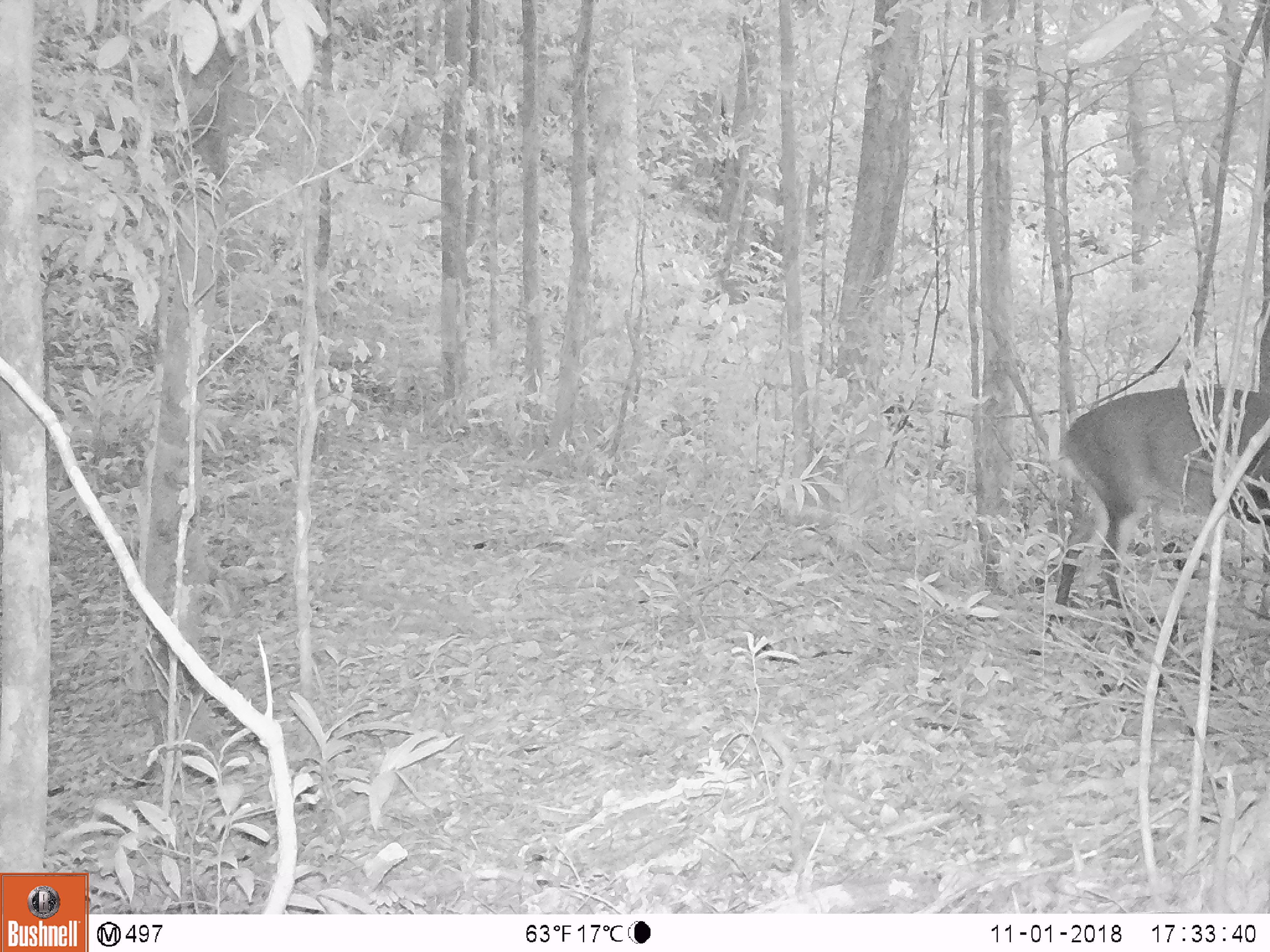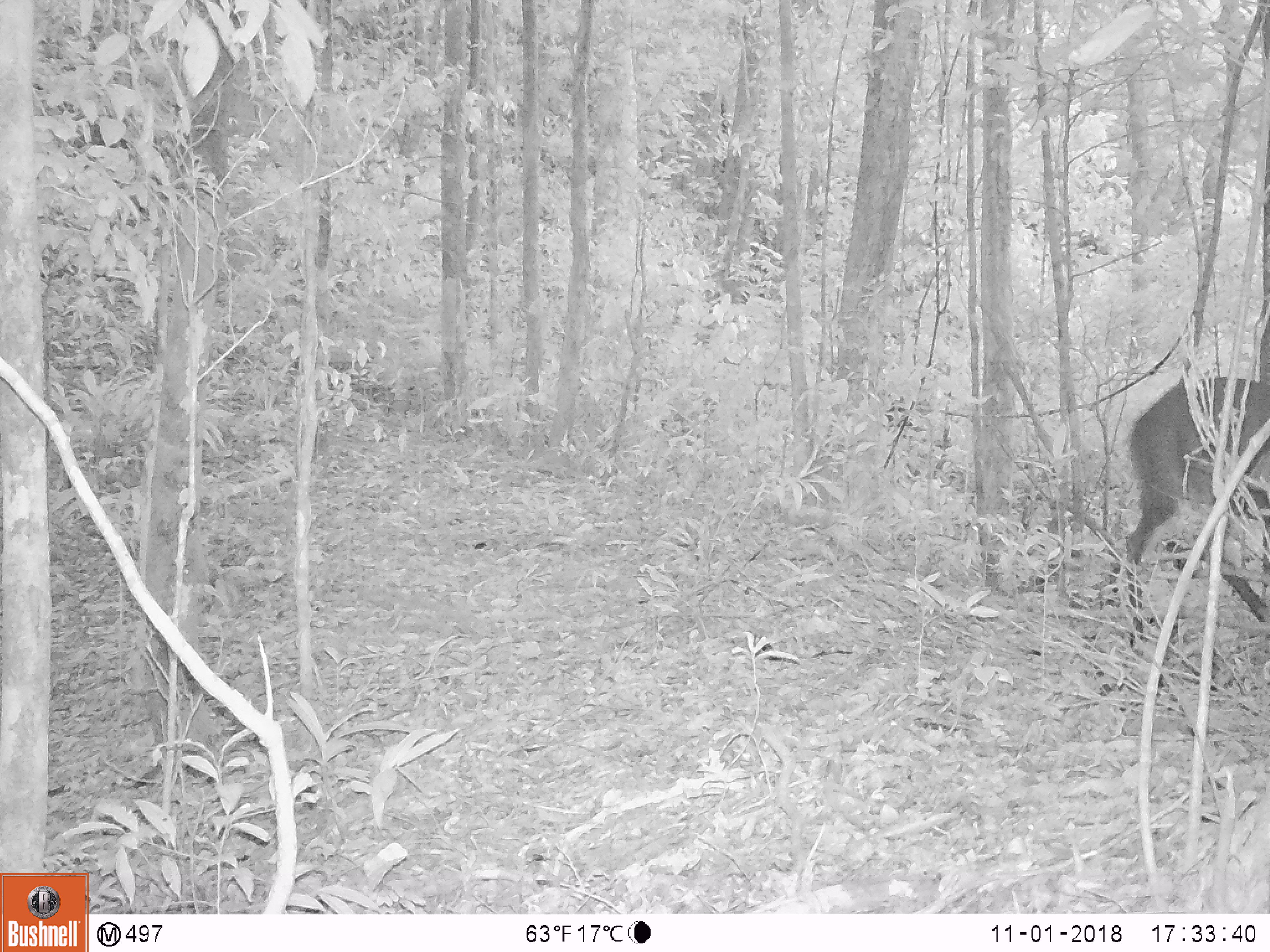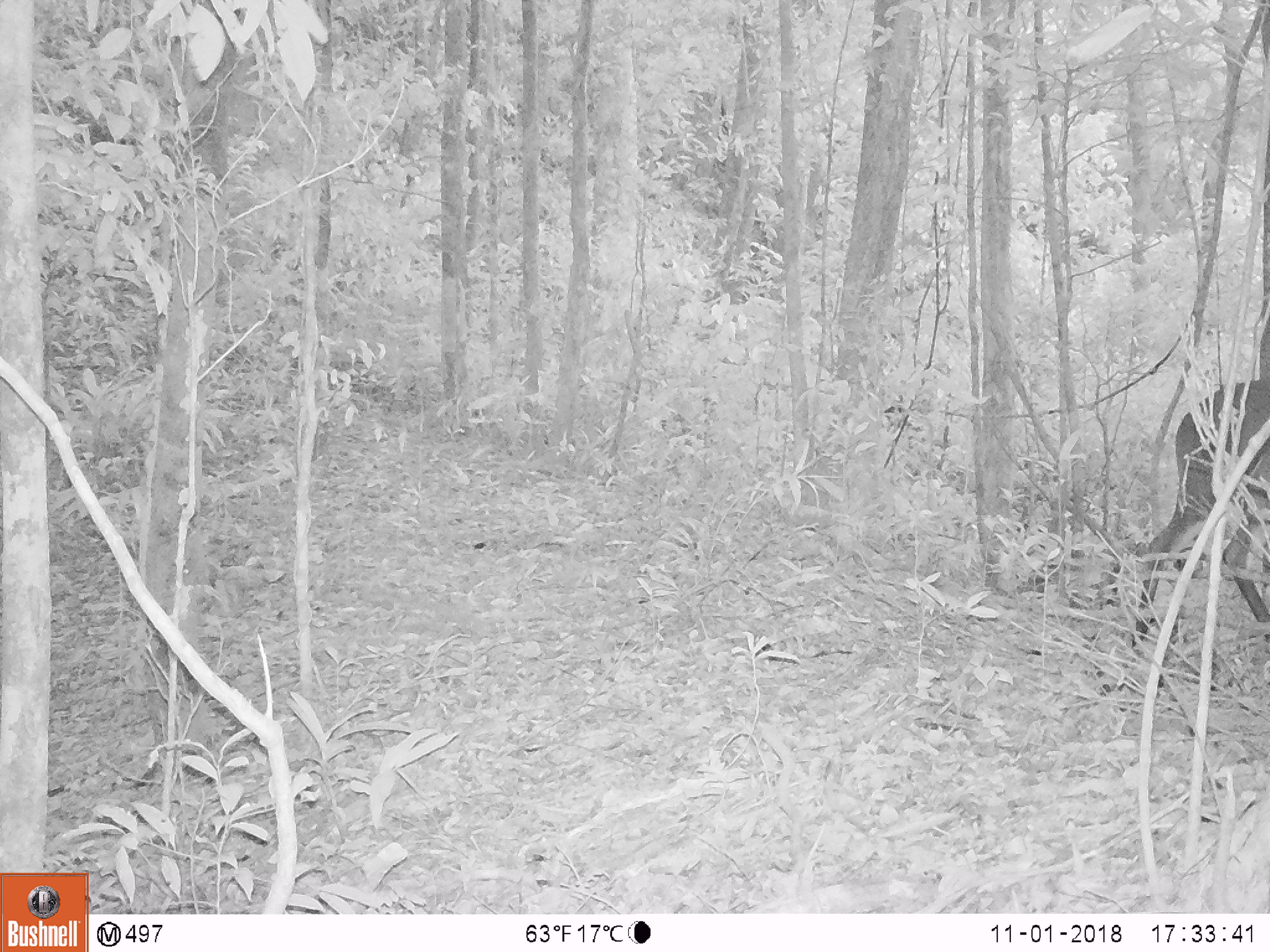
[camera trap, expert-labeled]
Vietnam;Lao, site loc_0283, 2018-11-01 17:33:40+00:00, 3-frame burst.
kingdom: Animalia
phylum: Chordata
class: Mammalia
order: Artiodactyla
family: Cervidae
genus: Muntiacus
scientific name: Muntiacus vuquangensis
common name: large-antlered muntjac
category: large antlered muntjac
Large antlered muntjac (large-antlered muntjac) (Muntiacus vuquangensis). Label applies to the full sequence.